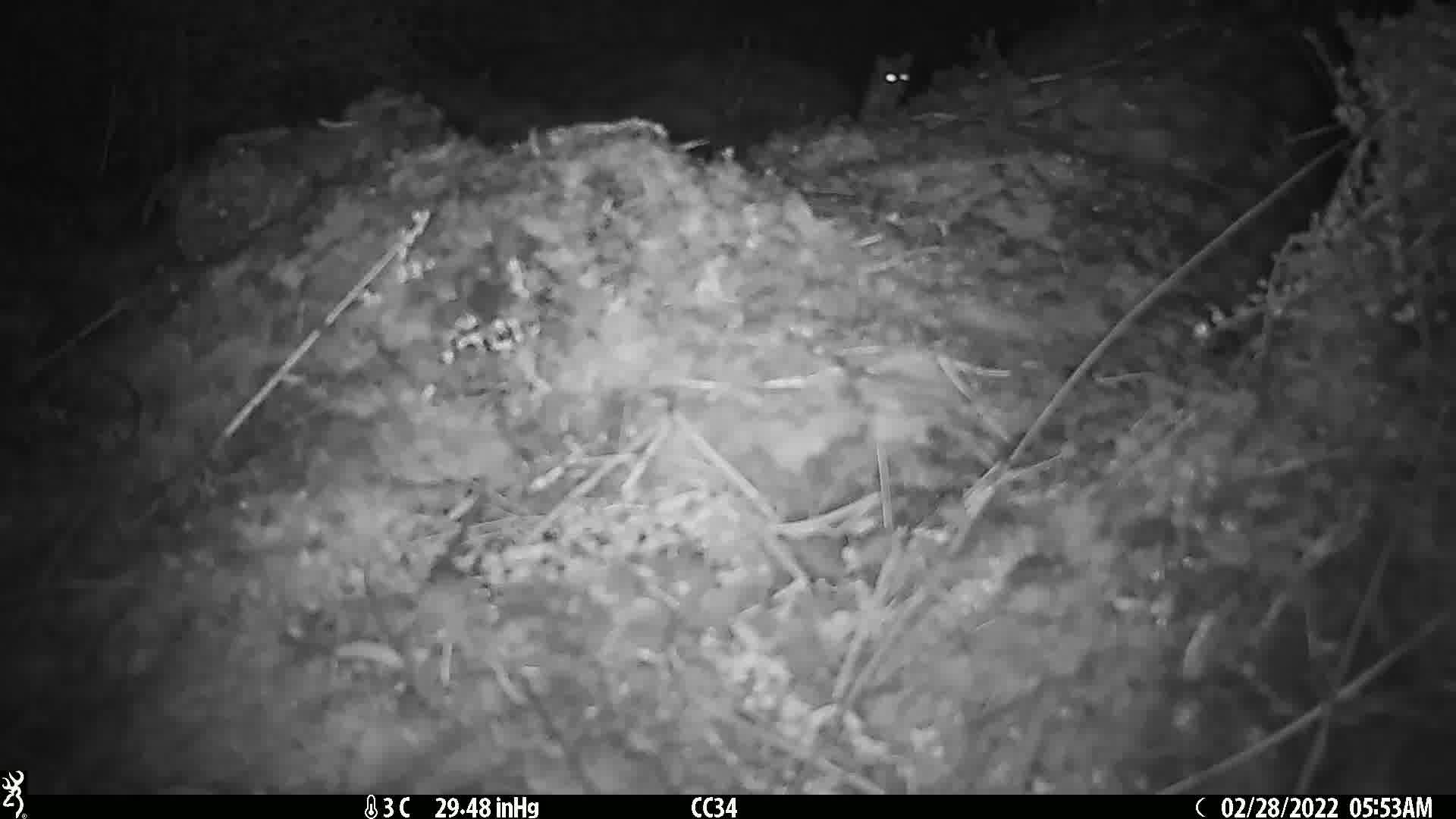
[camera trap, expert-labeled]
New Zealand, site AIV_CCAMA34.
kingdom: Animalia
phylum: Chordata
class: Mammalia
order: Rodentia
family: Muridae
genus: Mus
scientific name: Mus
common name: mouse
Mouse (Mus).